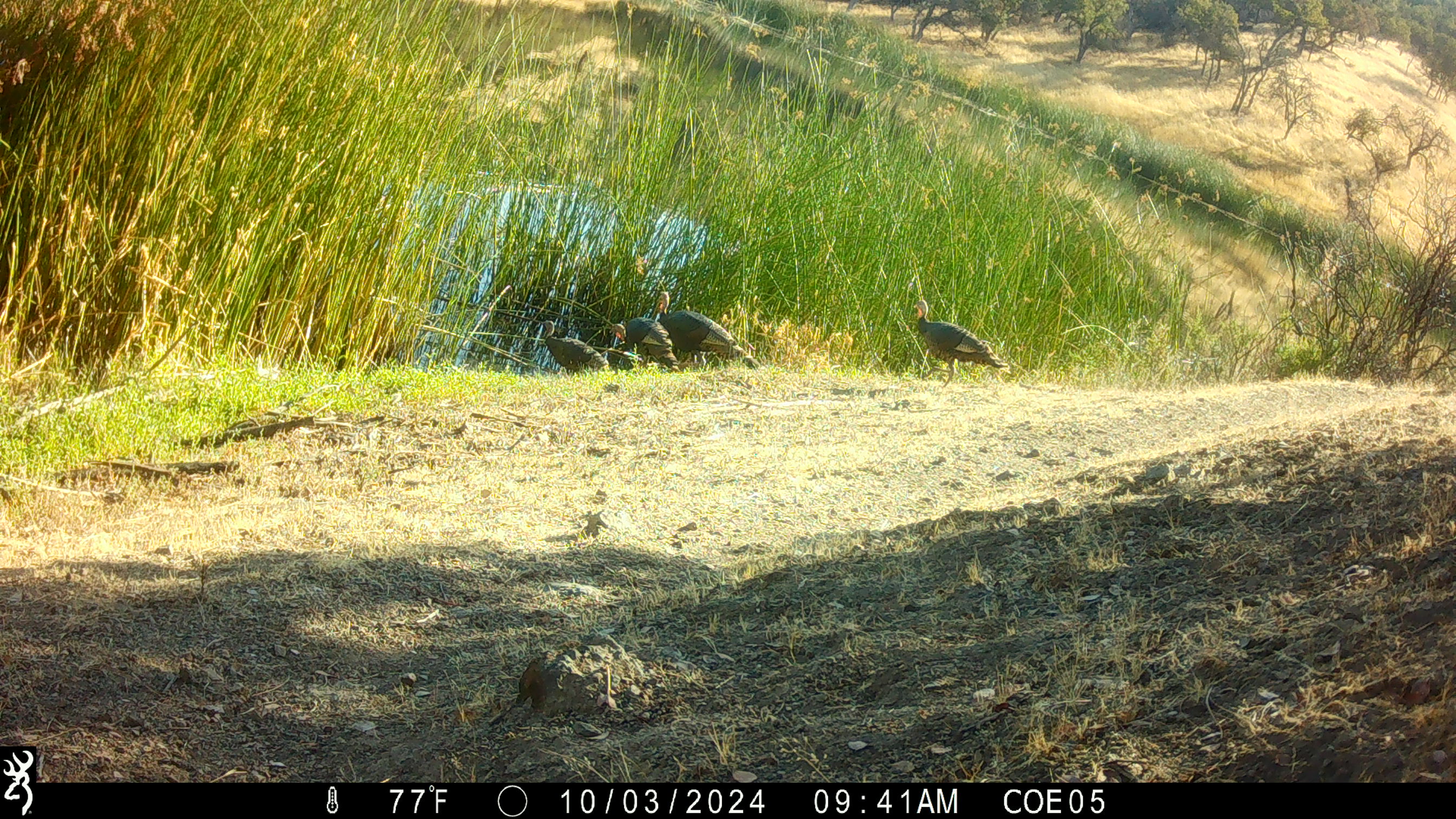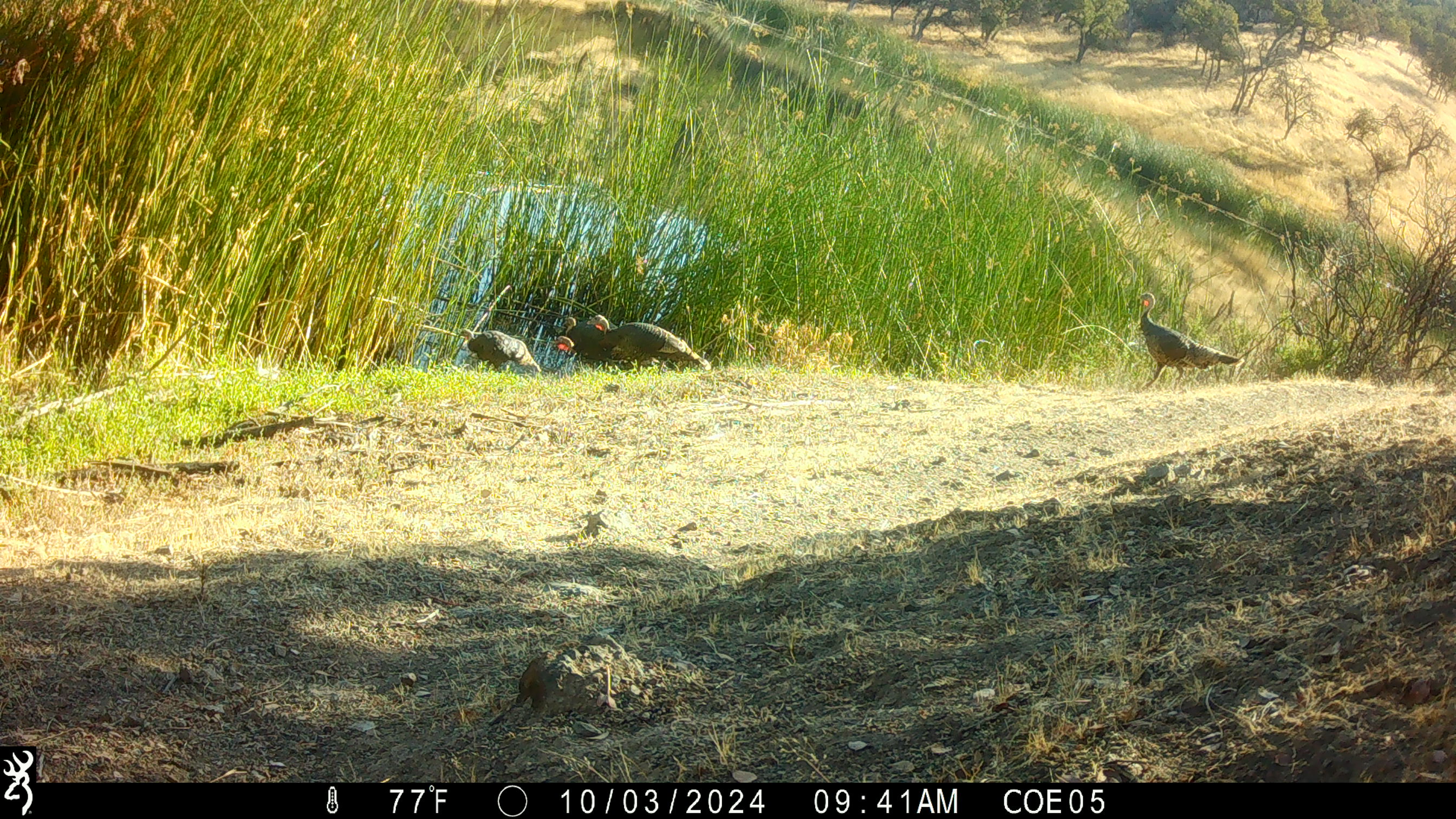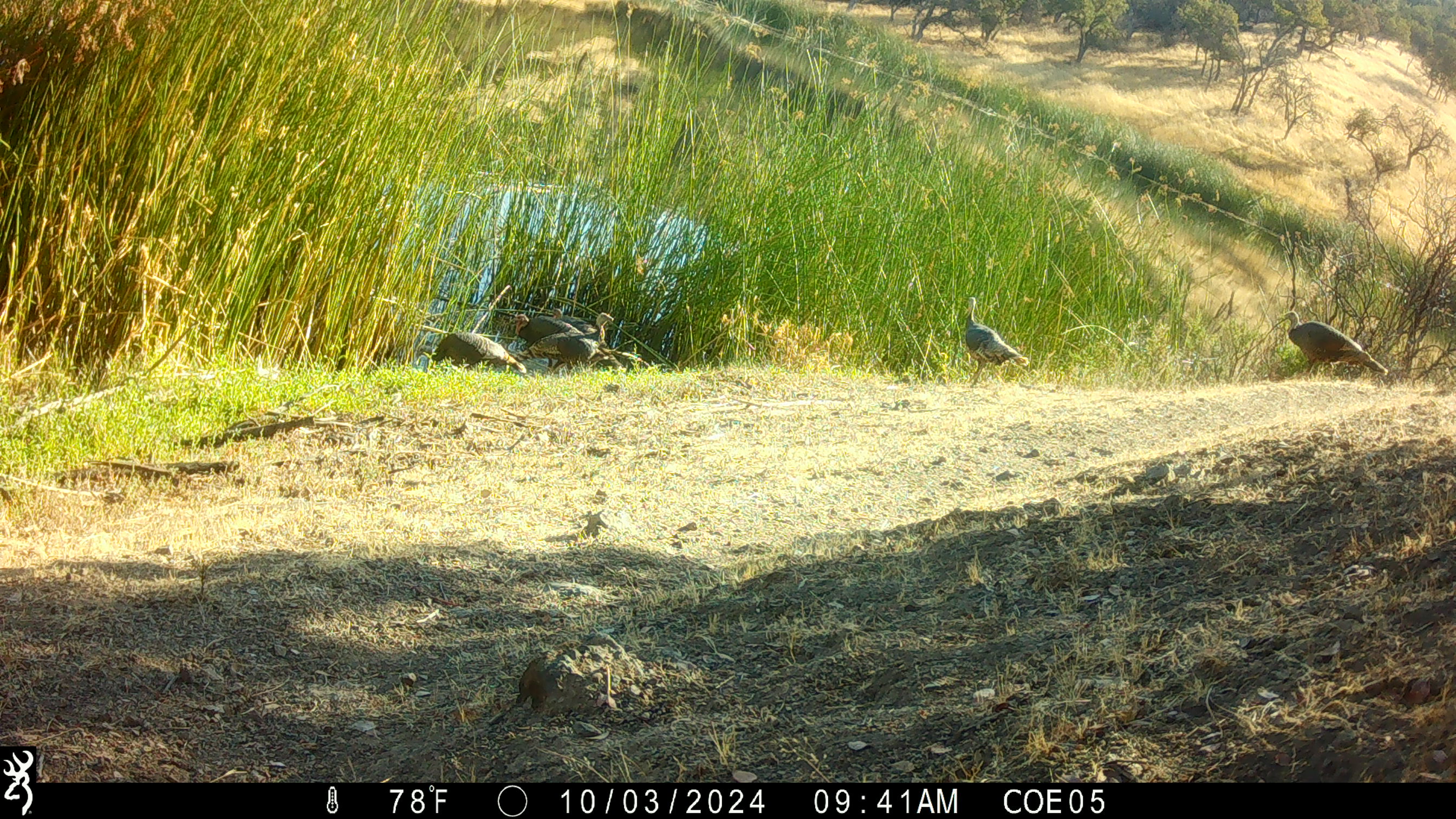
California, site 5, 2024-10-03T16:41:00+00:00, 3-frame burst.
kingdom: Animalia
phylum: Chordata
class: Aves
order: Galliformes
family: Phasianidae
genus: Meleagris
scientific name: Meleagris gallopavo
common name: turkey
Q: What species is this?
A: Turkey (Meleagris gallopavo).